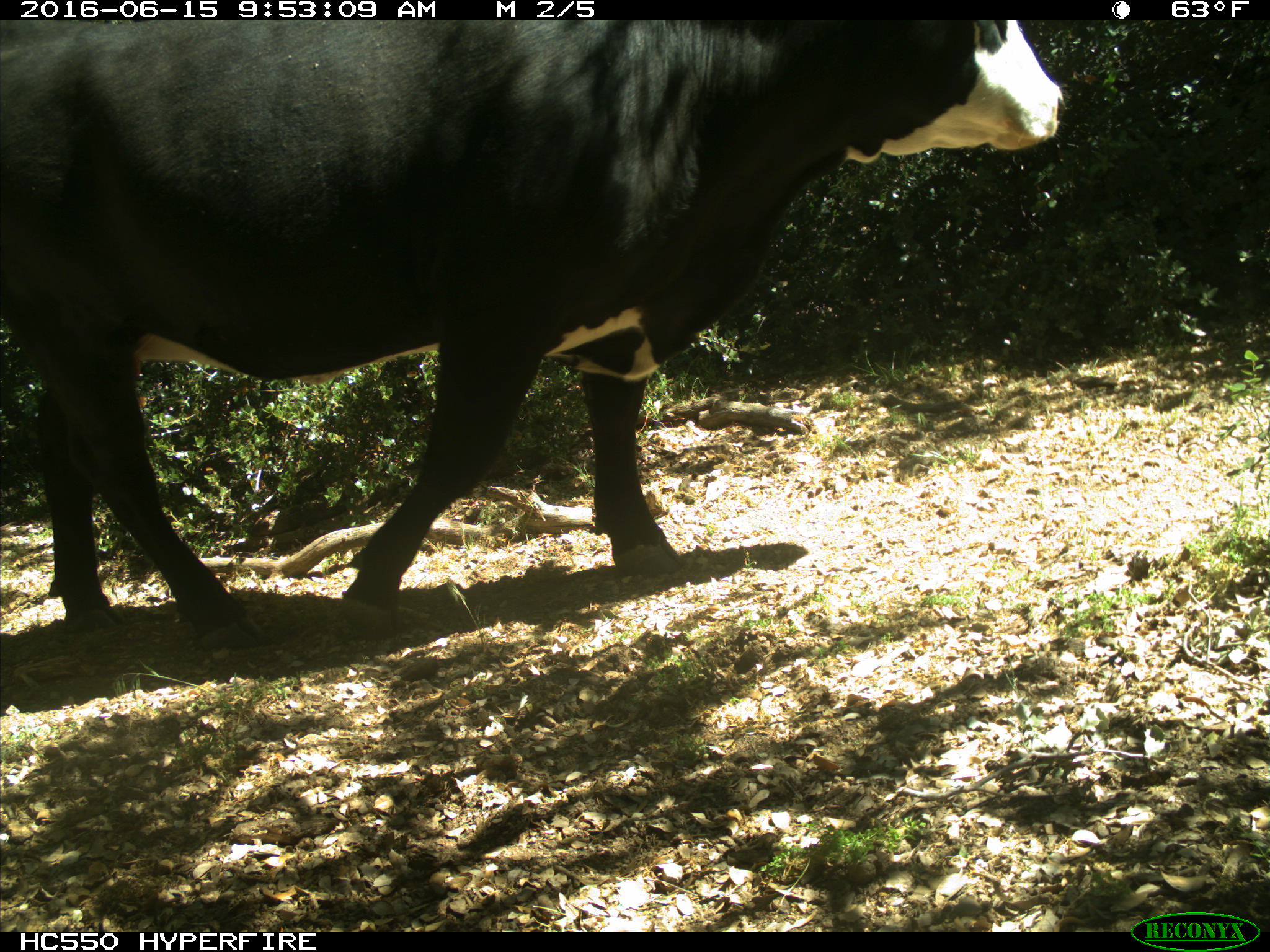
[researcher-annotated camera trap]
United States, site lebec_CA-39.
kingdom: Animalia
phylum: Chordata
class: Mammalia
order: Artiodactyla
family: Bovidae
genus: Bos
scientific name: Bos taurus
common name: domestic cow